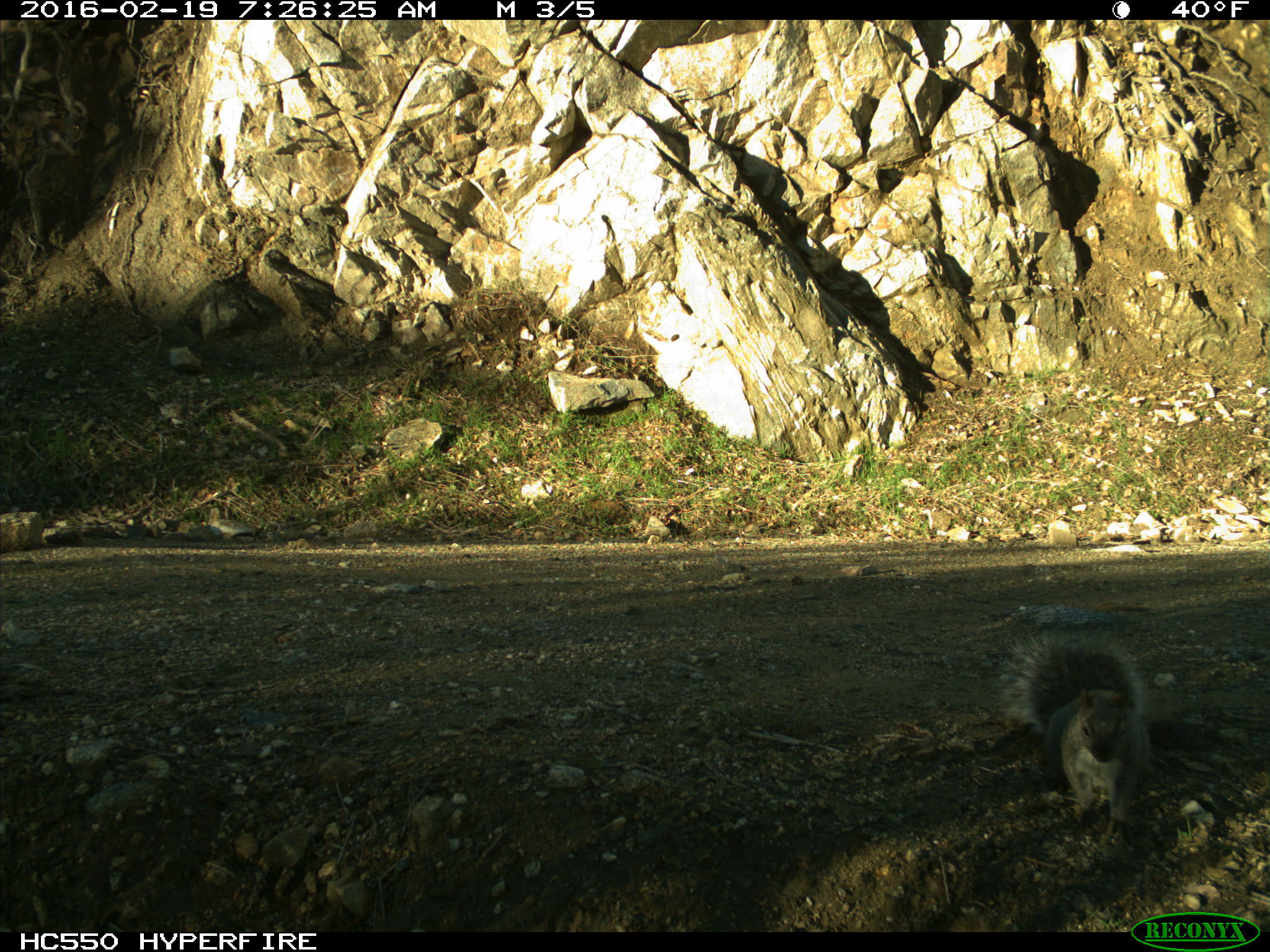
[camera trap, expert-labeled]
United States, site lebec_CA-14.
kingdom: Animalia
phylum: Chordata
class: Mammalia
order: Rodentia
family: Sciuridae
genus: Sciurus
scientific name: Sciurus carolinensis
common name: eastern gray squirrel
Sciurus carolinensis (eastern gray squirrel).